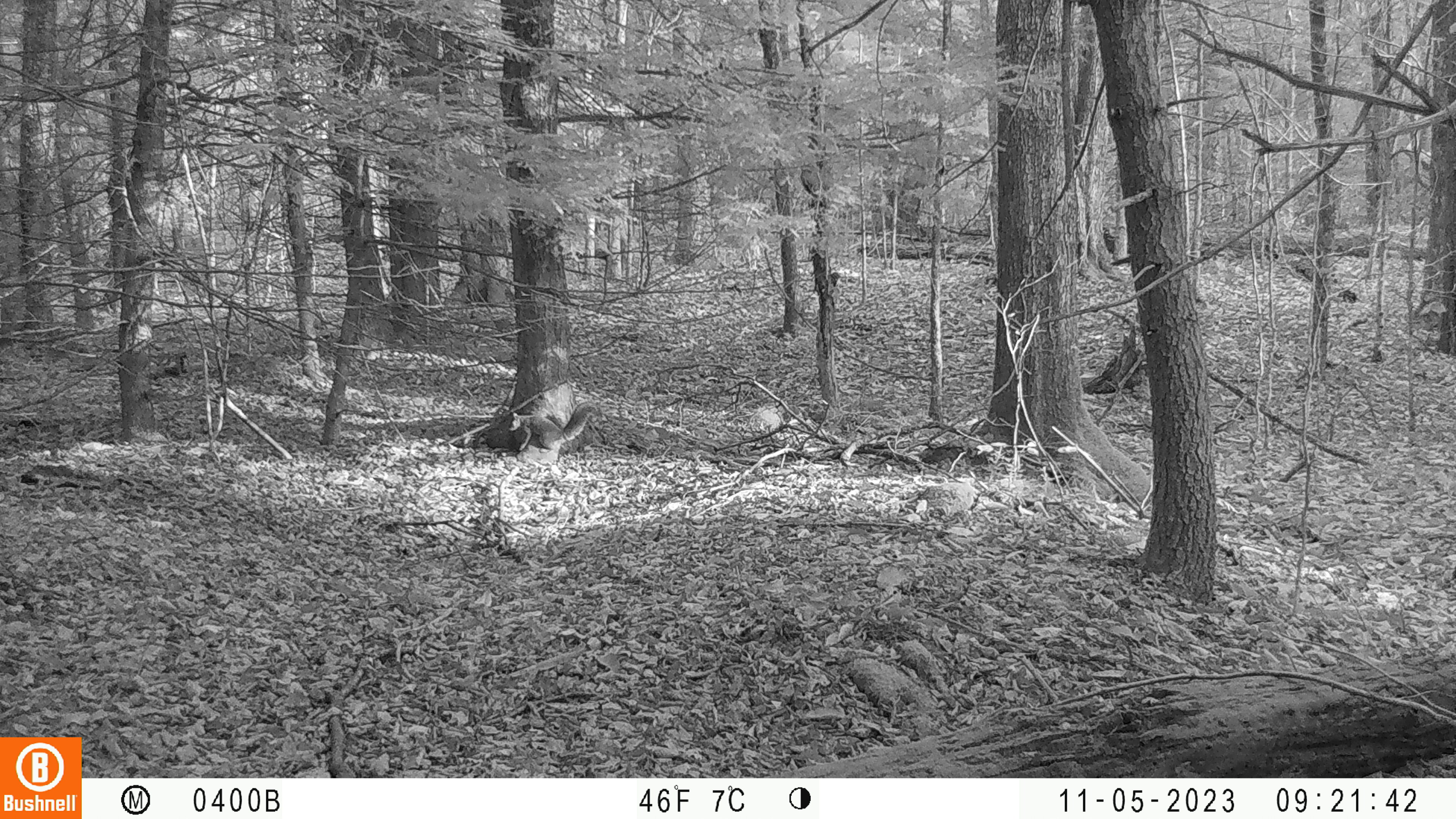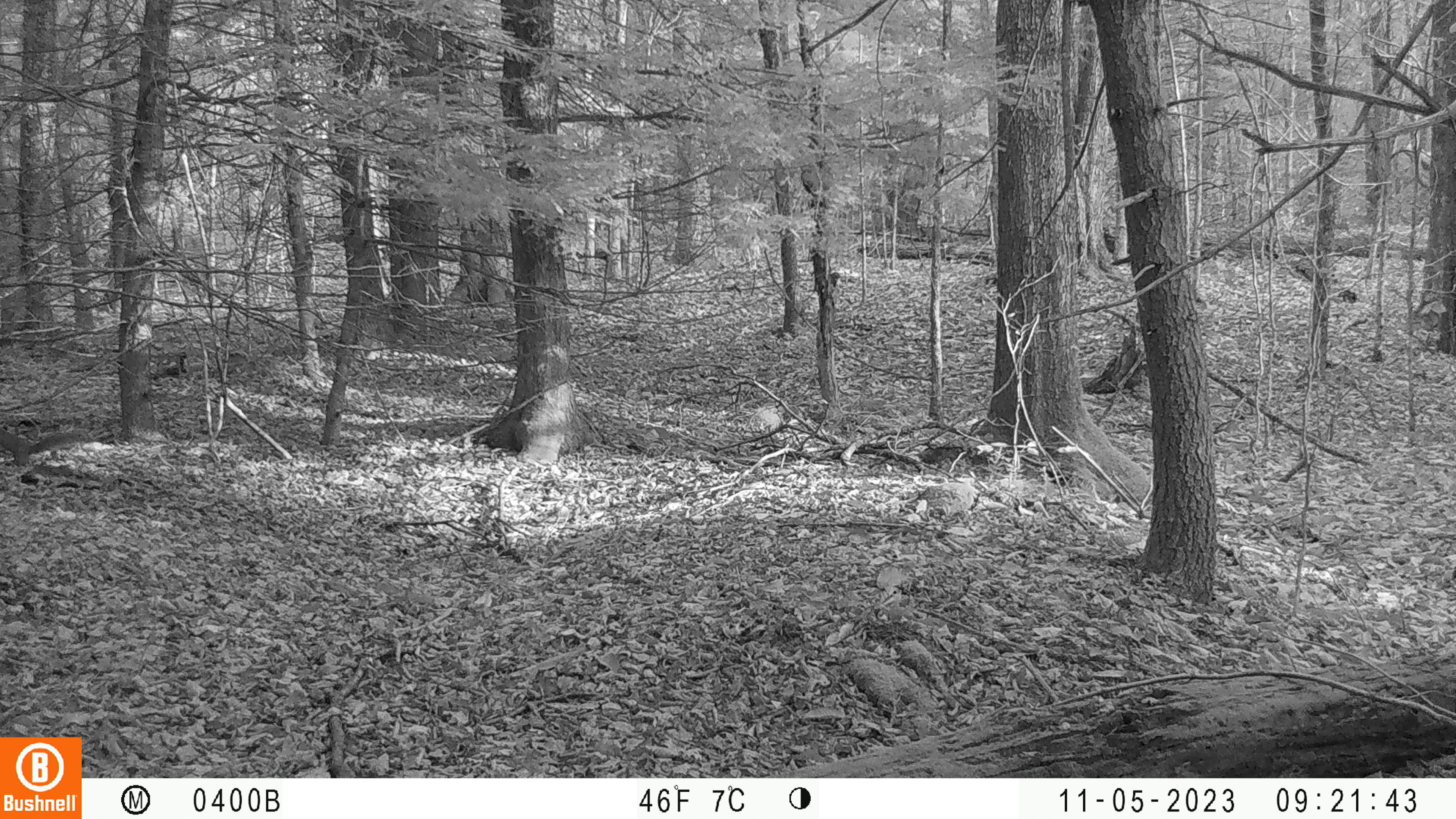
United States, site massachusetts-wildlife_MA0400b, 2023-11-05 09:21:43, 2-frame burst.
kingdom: Animalia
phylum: Chordata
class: Mammalia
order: Rodentia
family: Sciuridae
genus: Sciurus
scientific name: Sciurus carolinensis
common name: gray squirrel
Gray squirrel (Sciurus carolinensis).